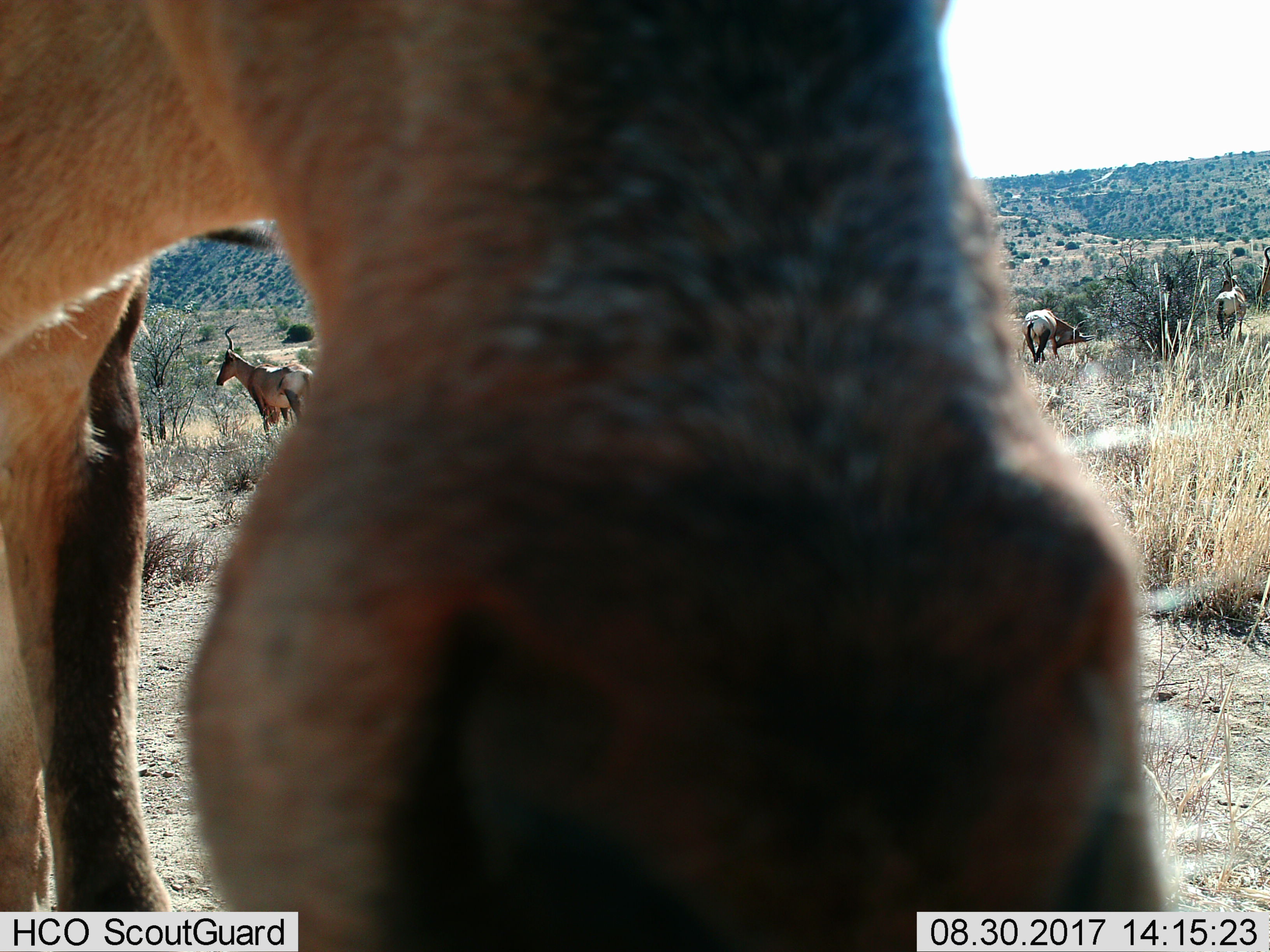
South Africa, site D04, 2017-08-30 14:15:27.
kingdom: Animalia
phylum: Chordata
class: Mammalia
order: Artiodactyla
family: Bovidae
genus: Alcelaphus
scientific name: Alcelaphus buselaphus caama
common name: red hartebeest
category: hartebeestred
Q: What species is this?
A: Hartebeestred (red hartebeest) (Alcelaphus buselaphus caama).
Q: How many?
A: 5.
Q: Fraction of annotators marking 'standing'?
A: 89%.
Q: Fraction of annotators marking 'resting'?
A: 0%.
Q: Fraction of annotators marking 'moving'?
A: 22%.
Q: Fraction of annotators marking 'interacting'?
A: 22%.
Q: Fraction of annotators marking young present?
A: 0%.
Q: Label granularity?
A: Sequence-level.